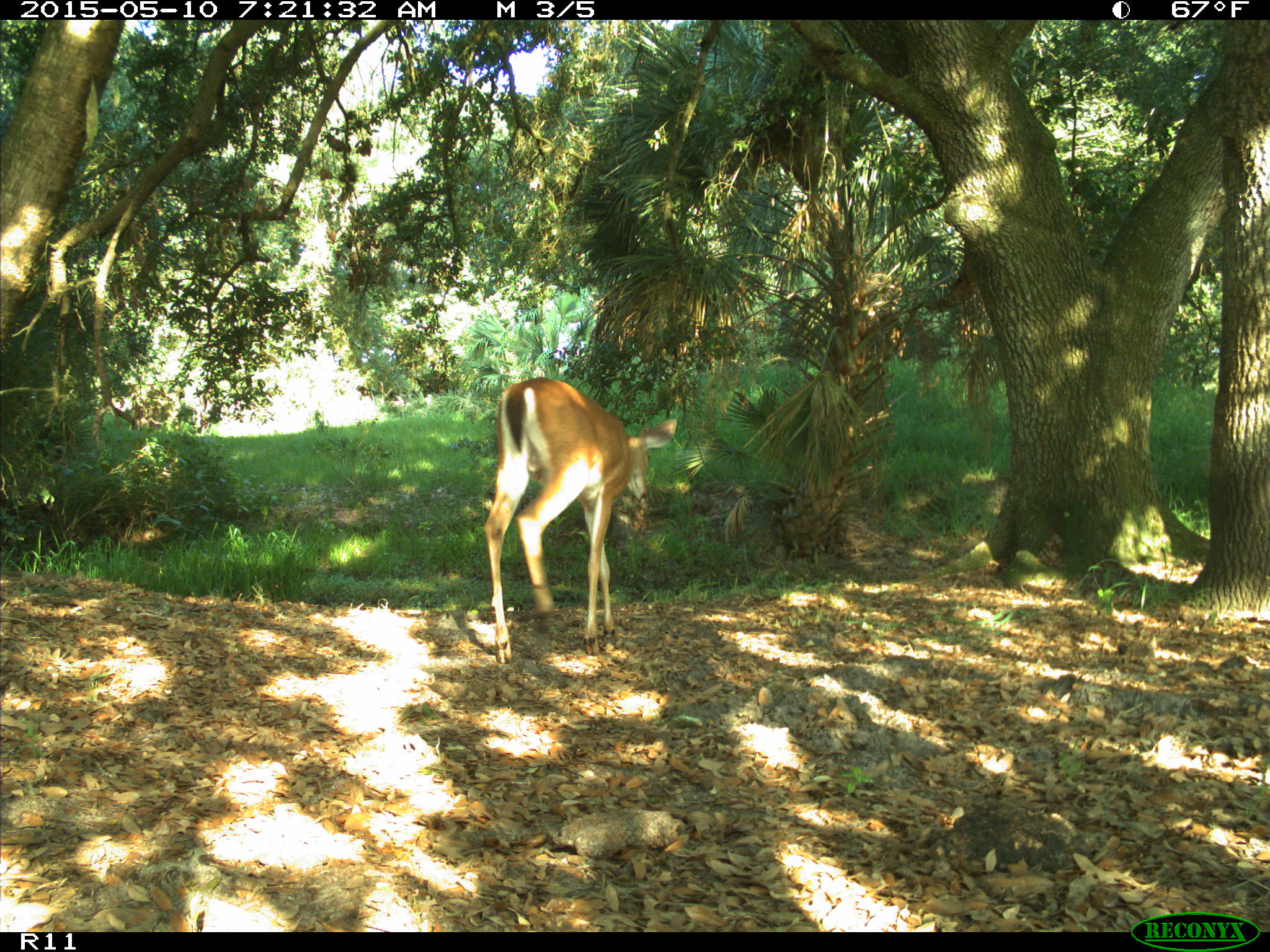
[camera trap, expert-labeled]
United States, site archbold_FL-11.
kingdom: Animalia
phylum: Chordata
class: Mammalia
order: Artiodactyla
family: Cervidae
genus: Odocoileus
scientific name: Odocoileus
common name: deer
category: unidentified deer